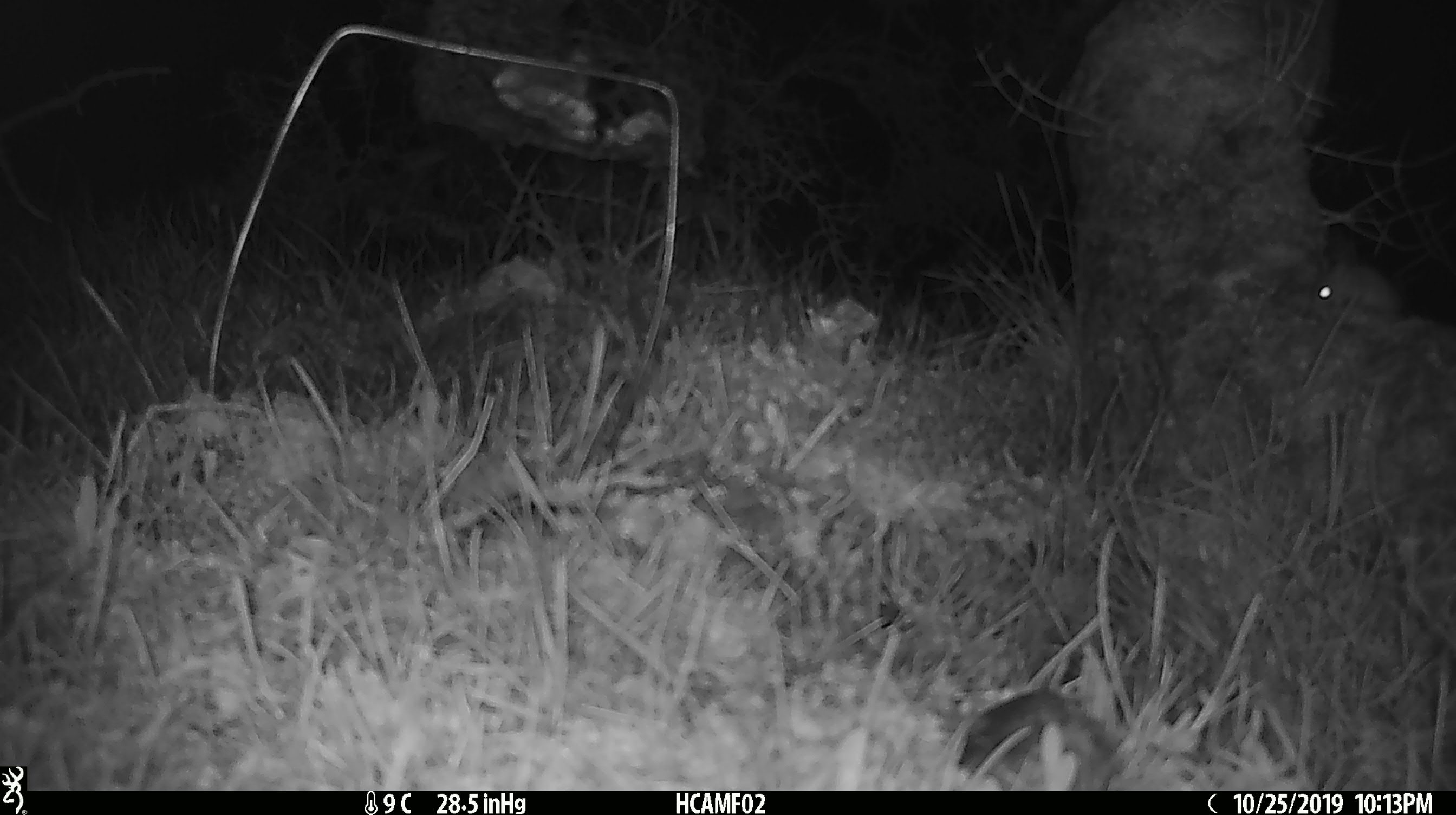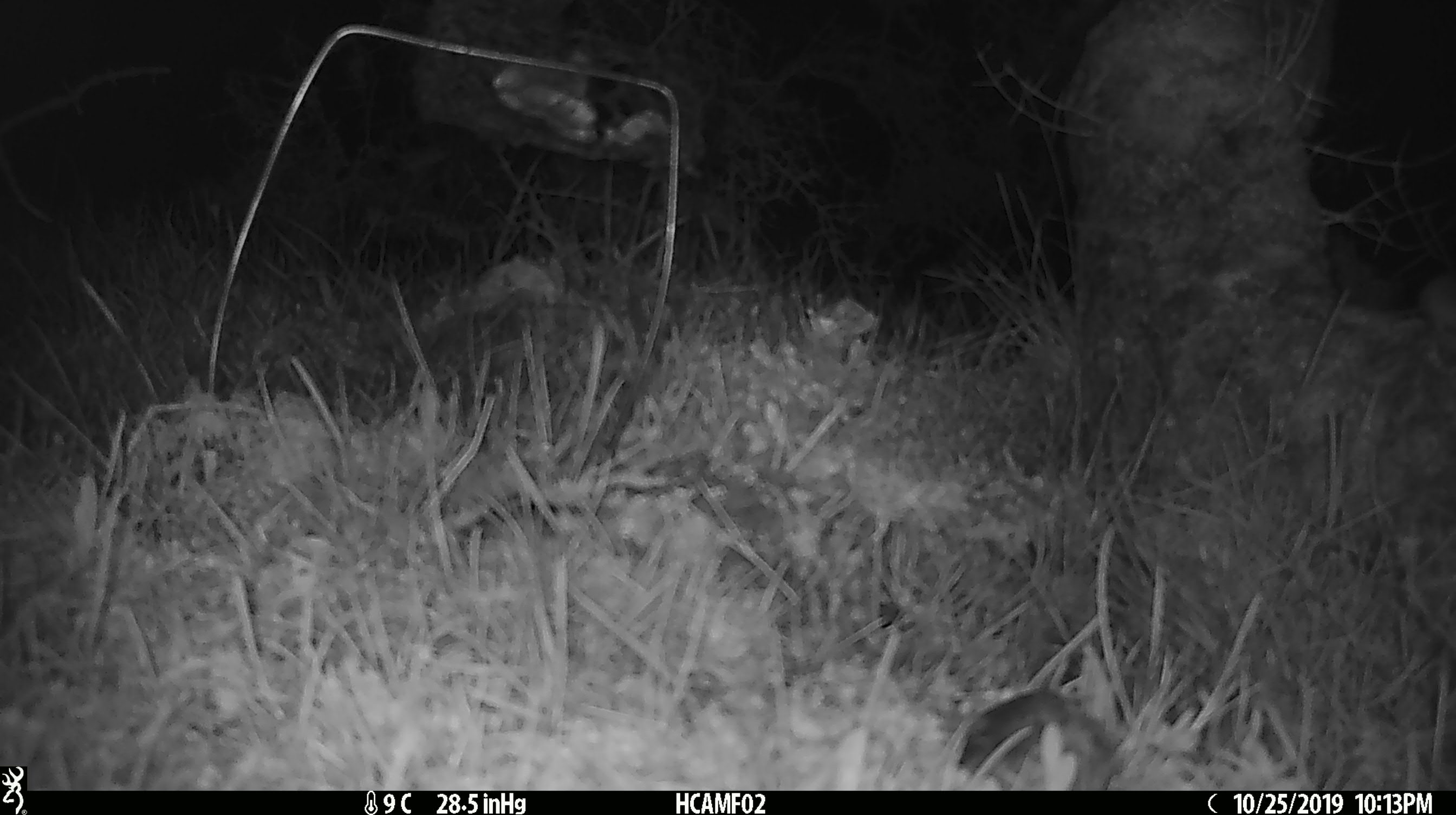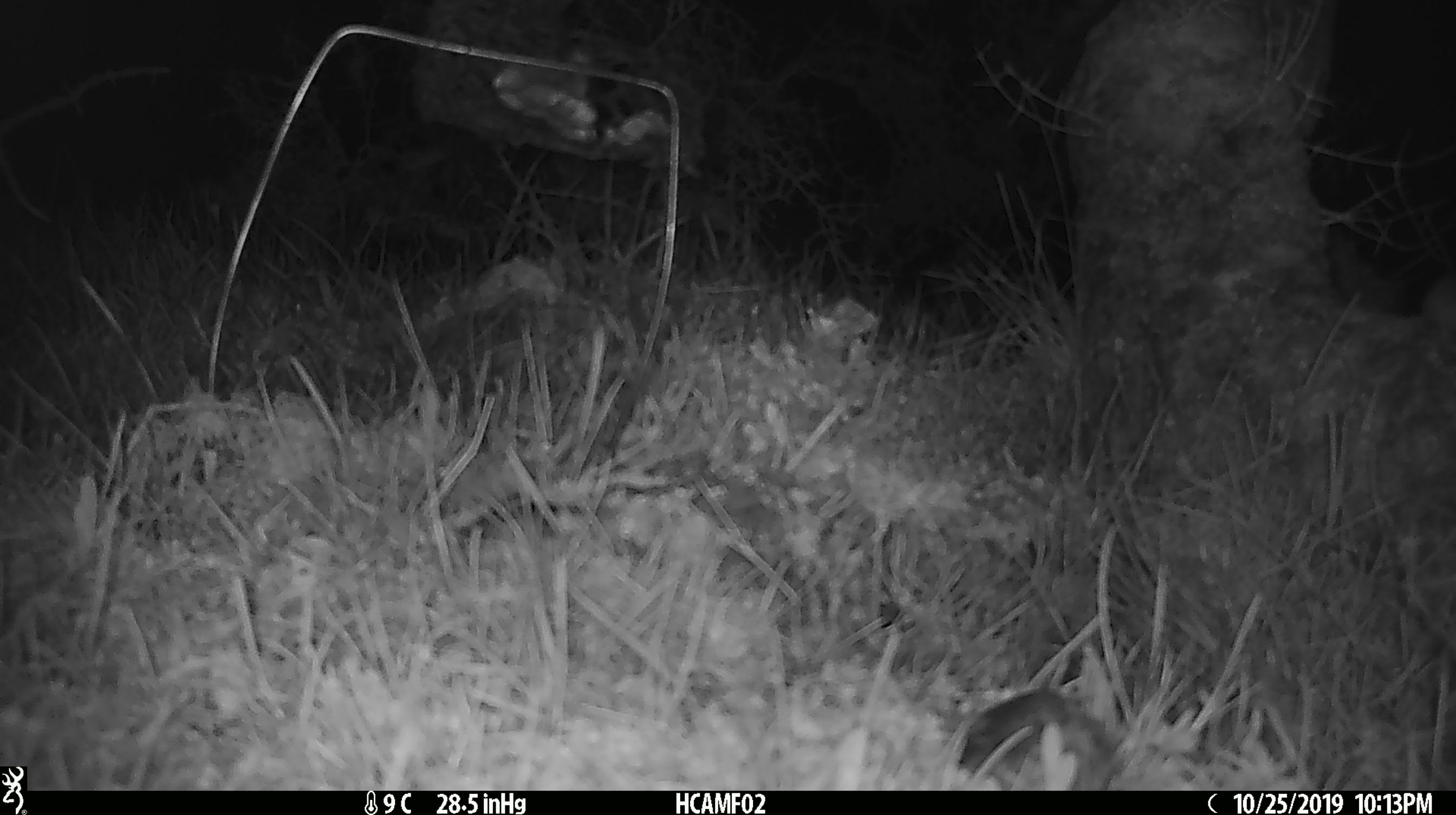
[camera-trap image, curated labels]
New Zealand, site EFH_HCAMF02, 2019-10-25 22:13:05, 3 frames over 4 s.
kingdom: Animalia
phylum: Chordata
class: Mammalia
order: Rodentia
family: Muridae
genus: Mus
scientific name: Mus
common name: mouse